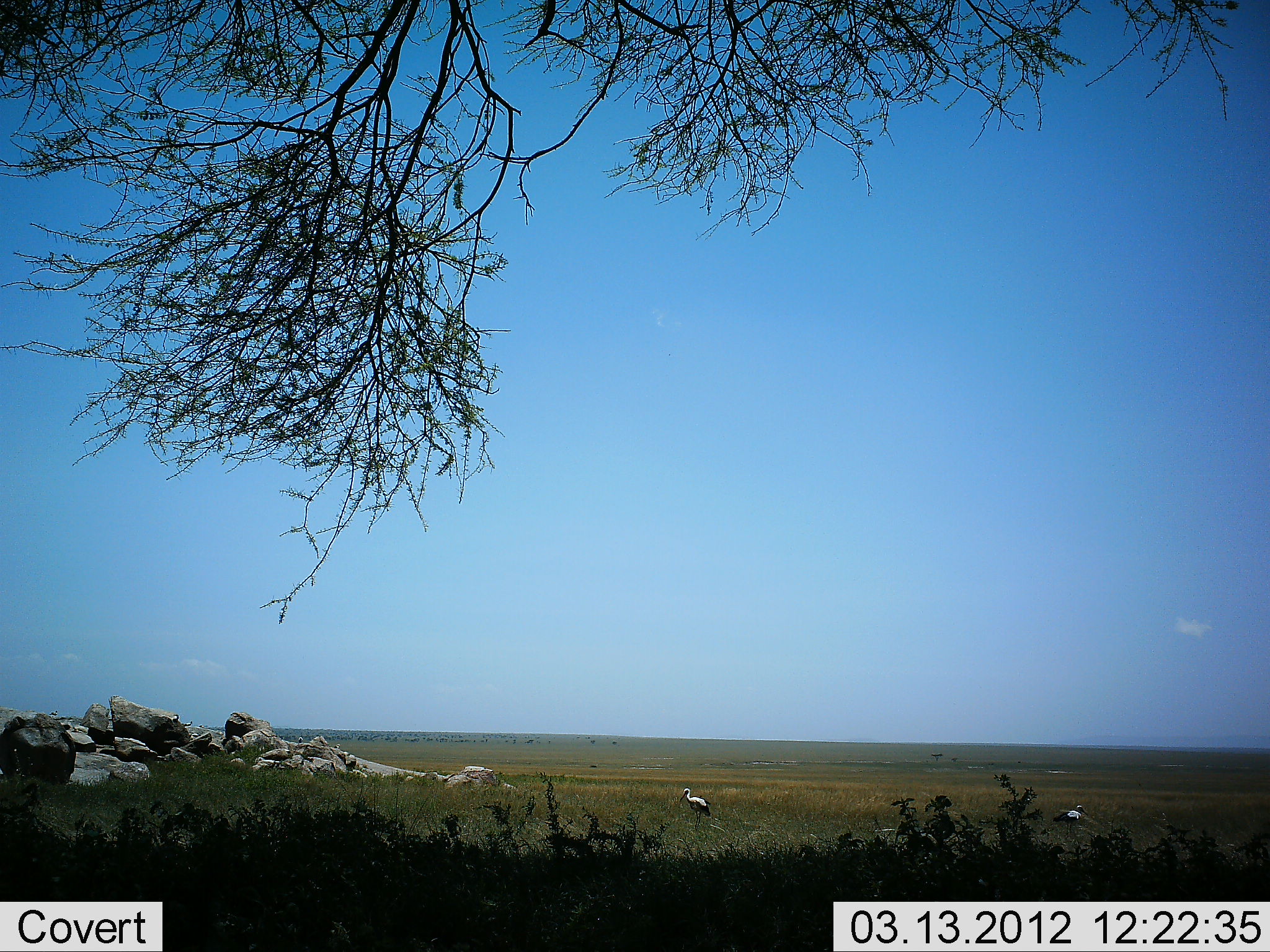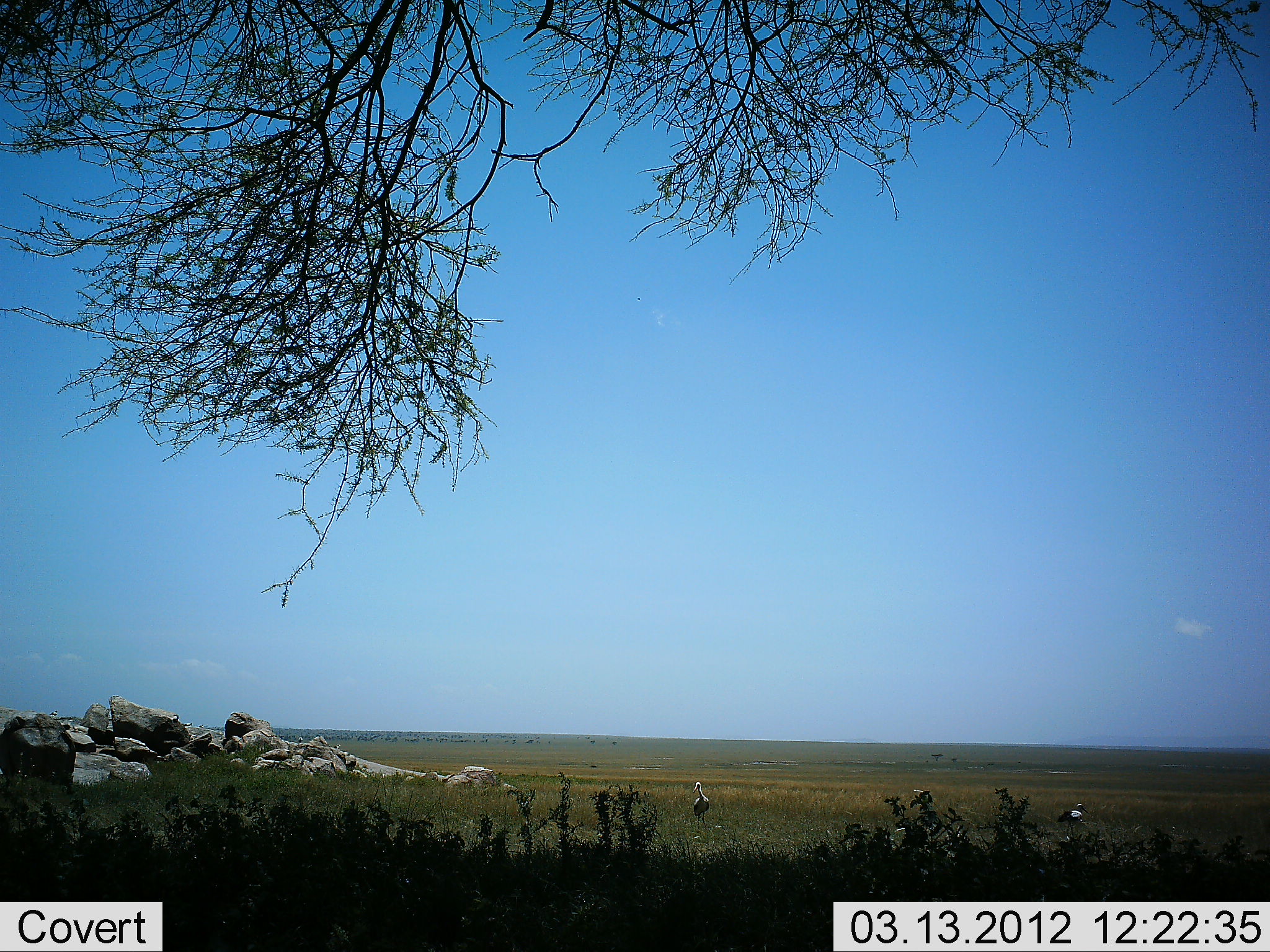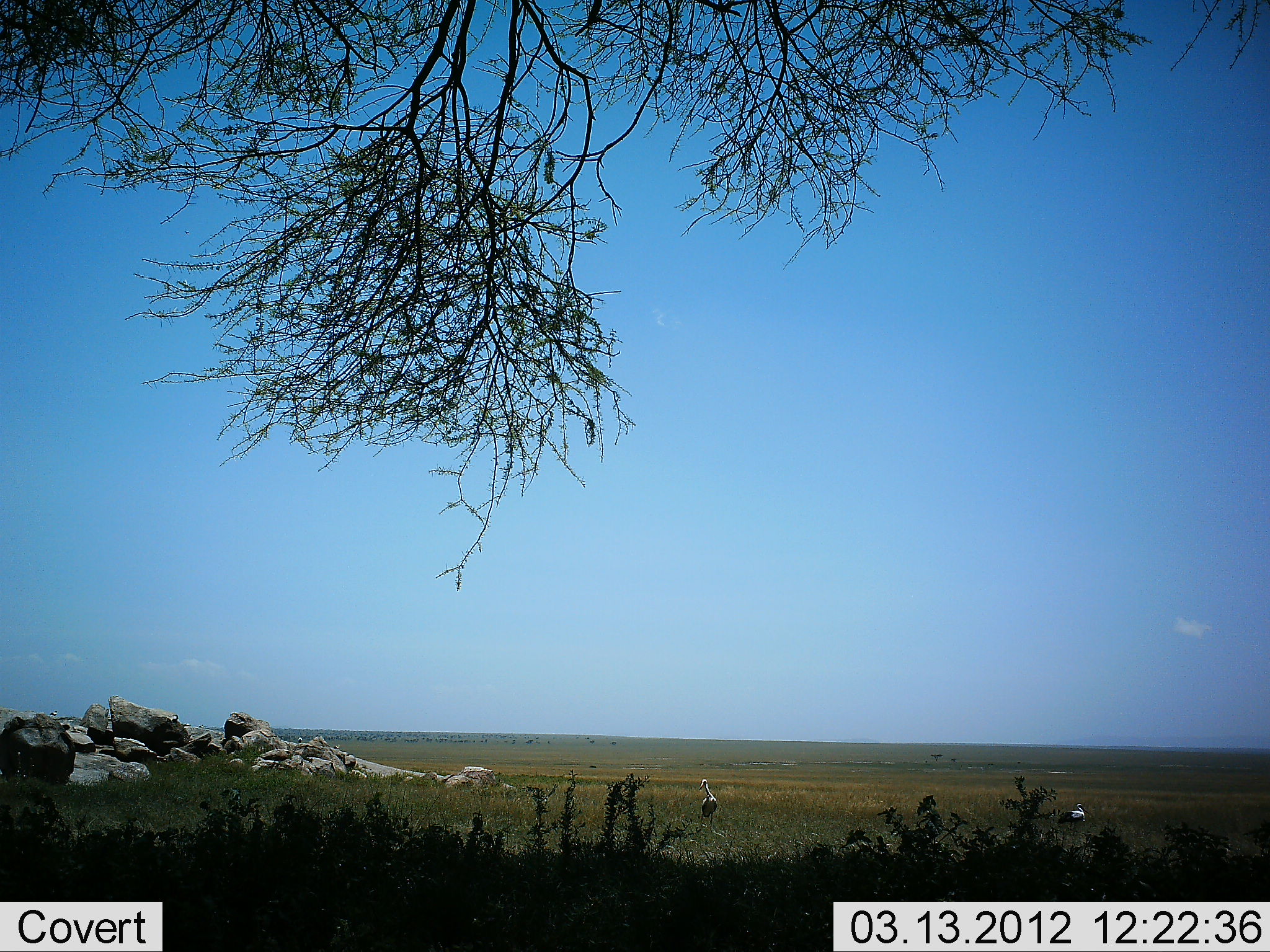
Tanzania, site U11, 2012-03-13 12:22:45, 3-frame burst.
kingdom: Animalia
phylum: Chordata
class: Aves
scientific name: Aves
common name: bird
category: otherbird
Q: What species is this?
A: Otherbird (bird) (Aves).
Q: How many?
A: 2.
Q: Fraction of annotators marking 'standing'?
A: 62%.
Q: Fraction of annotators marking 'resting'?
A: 0%.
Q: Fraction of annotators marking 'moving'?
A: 43%.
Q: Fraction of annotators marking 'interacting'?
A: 0%.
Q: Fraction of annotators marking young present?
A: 0%.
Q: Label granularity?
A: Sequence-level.